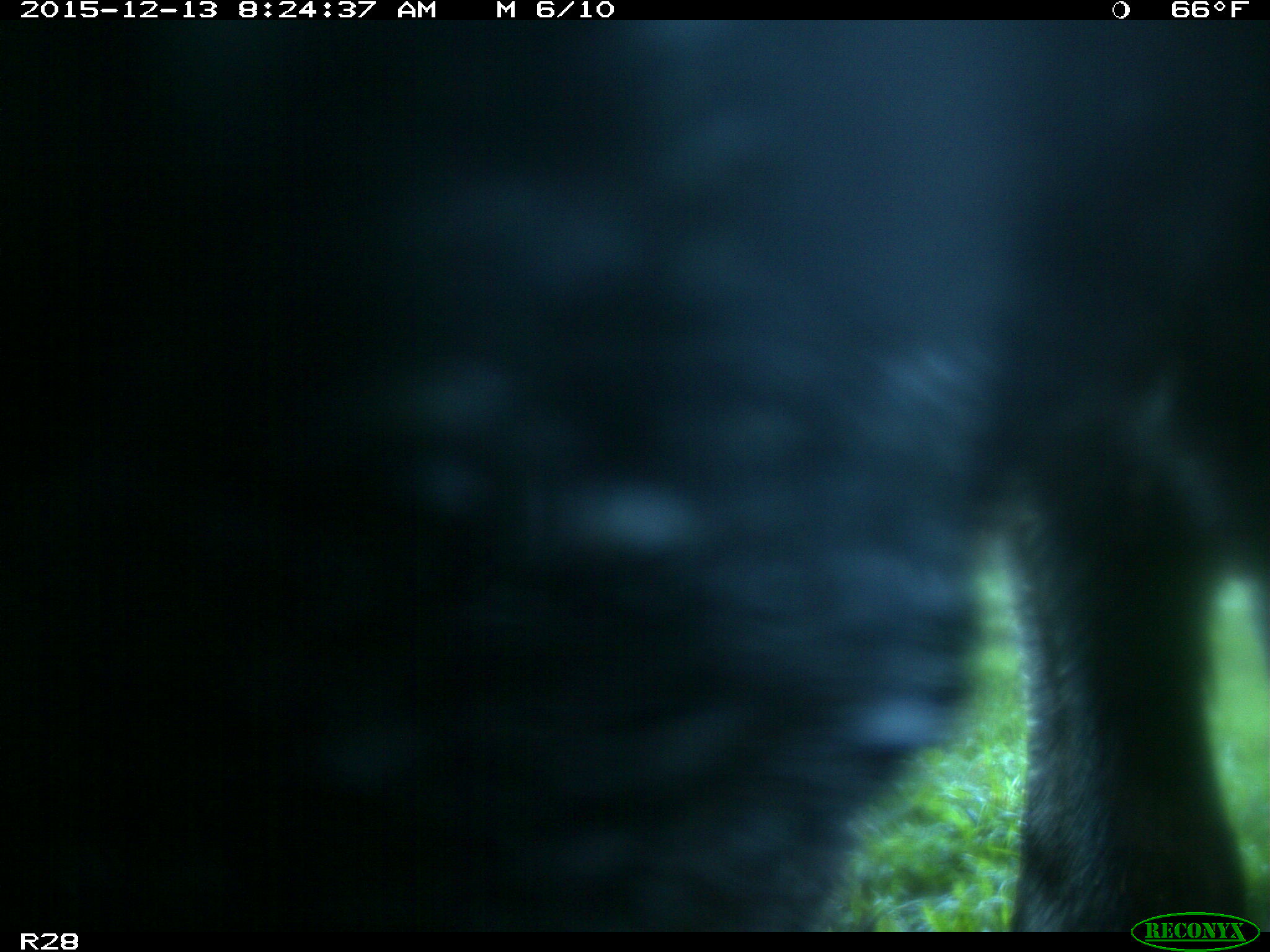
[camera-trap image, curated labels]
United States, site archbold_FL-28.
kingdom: Animalia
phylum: Chordata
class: Mammalia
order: Artiodactyla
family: Bovidae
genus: Bos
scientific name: Bos taurus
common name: domestic cow